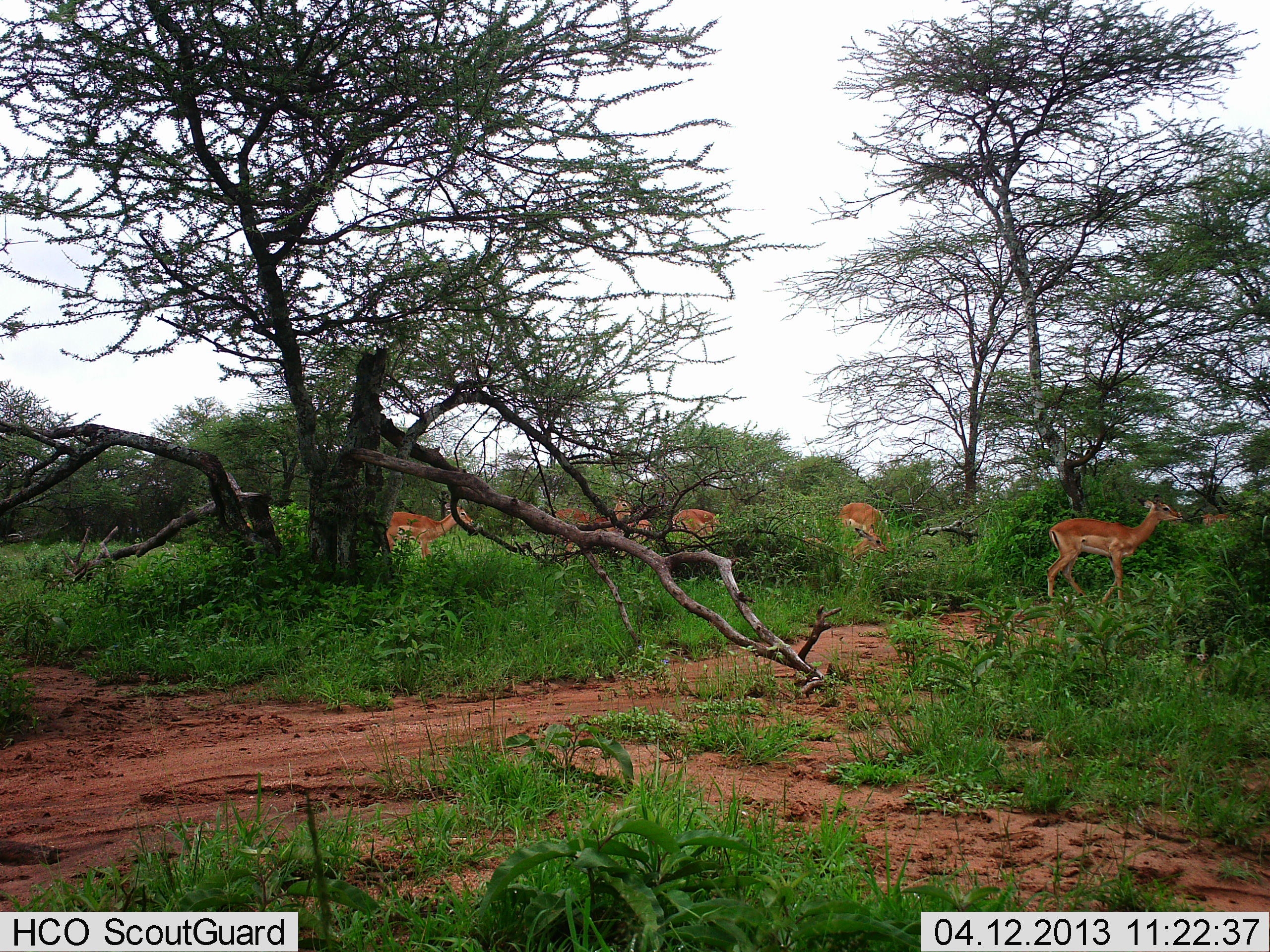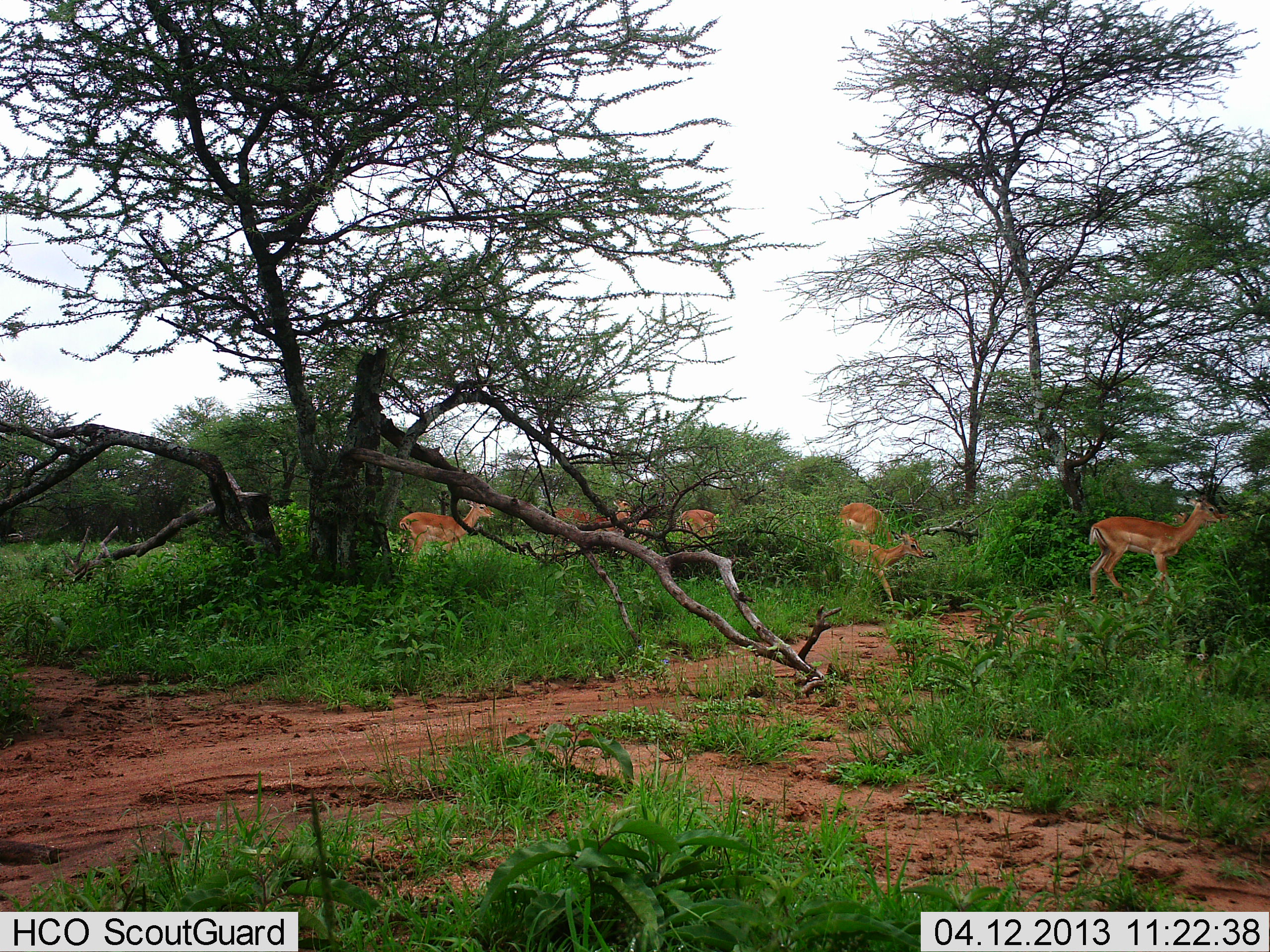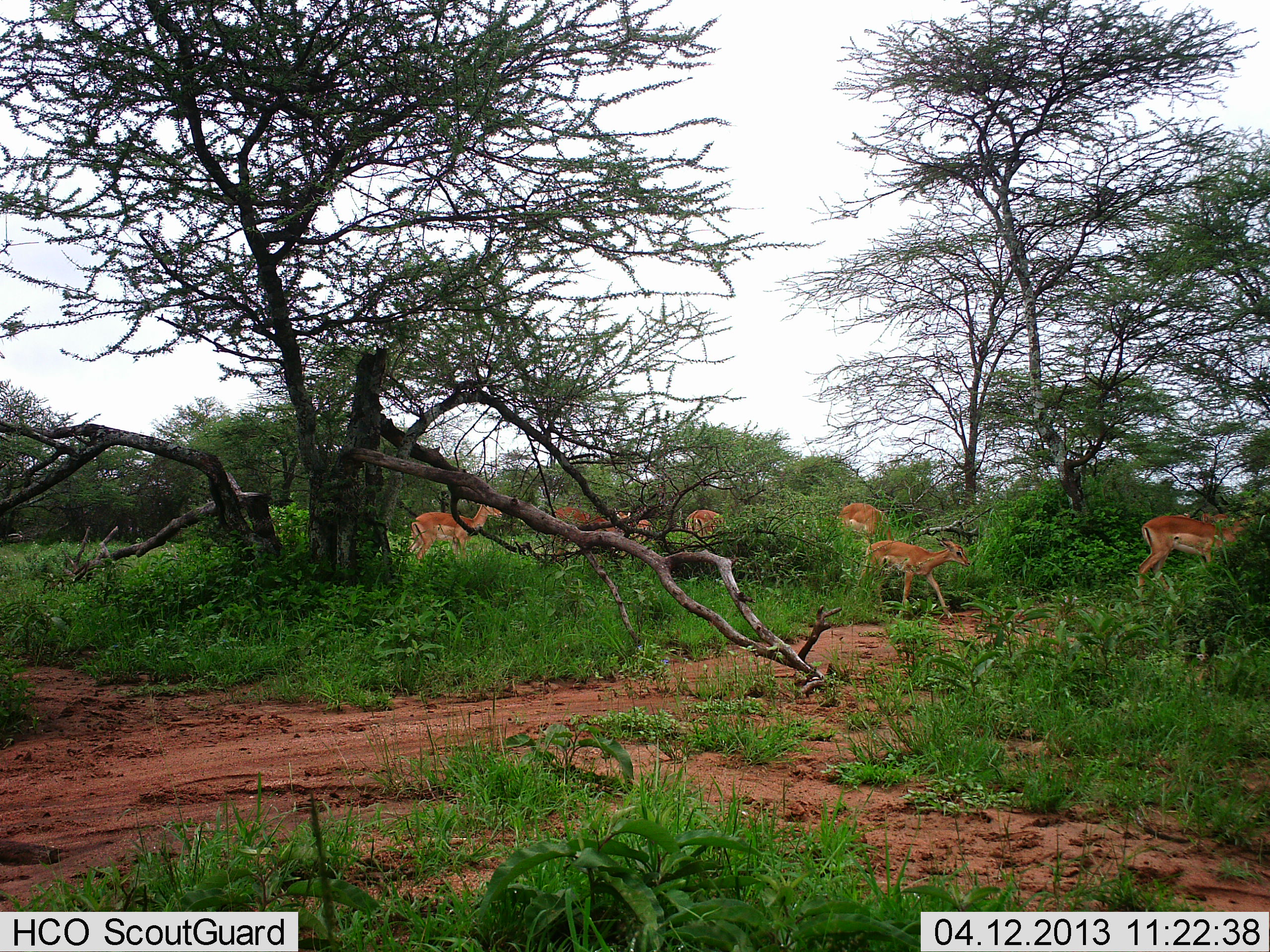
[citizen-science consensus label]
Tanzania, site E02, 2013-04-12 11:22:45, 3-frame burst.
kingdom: Animalia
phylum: Chordata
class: Mammalia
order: Artiodactyla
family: Bovidae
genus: Aepyceros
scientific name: Aepyceros melampus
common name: impala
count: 7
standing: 12%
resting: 0%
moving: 100%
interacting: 6%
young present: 38%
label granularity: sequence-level